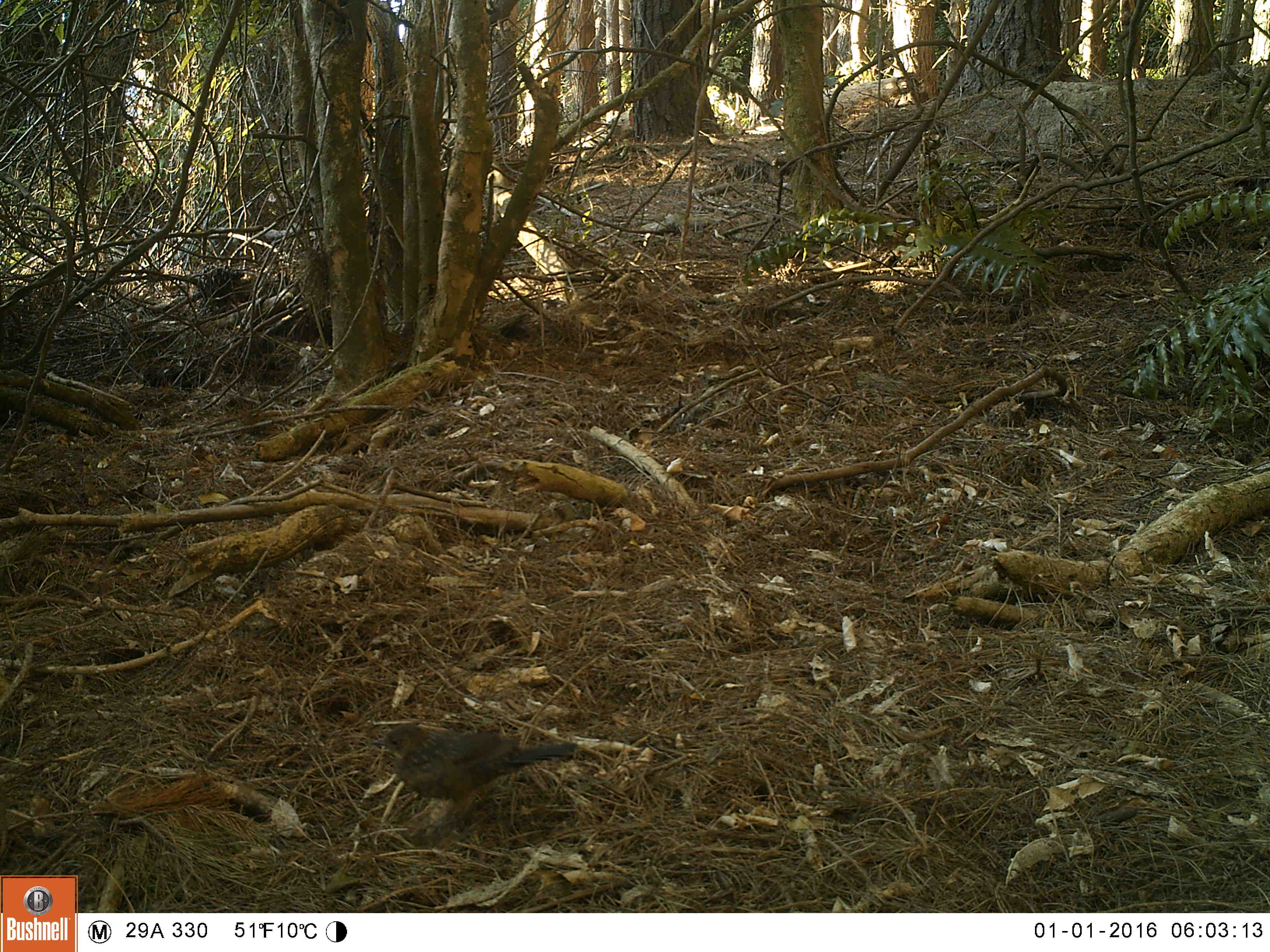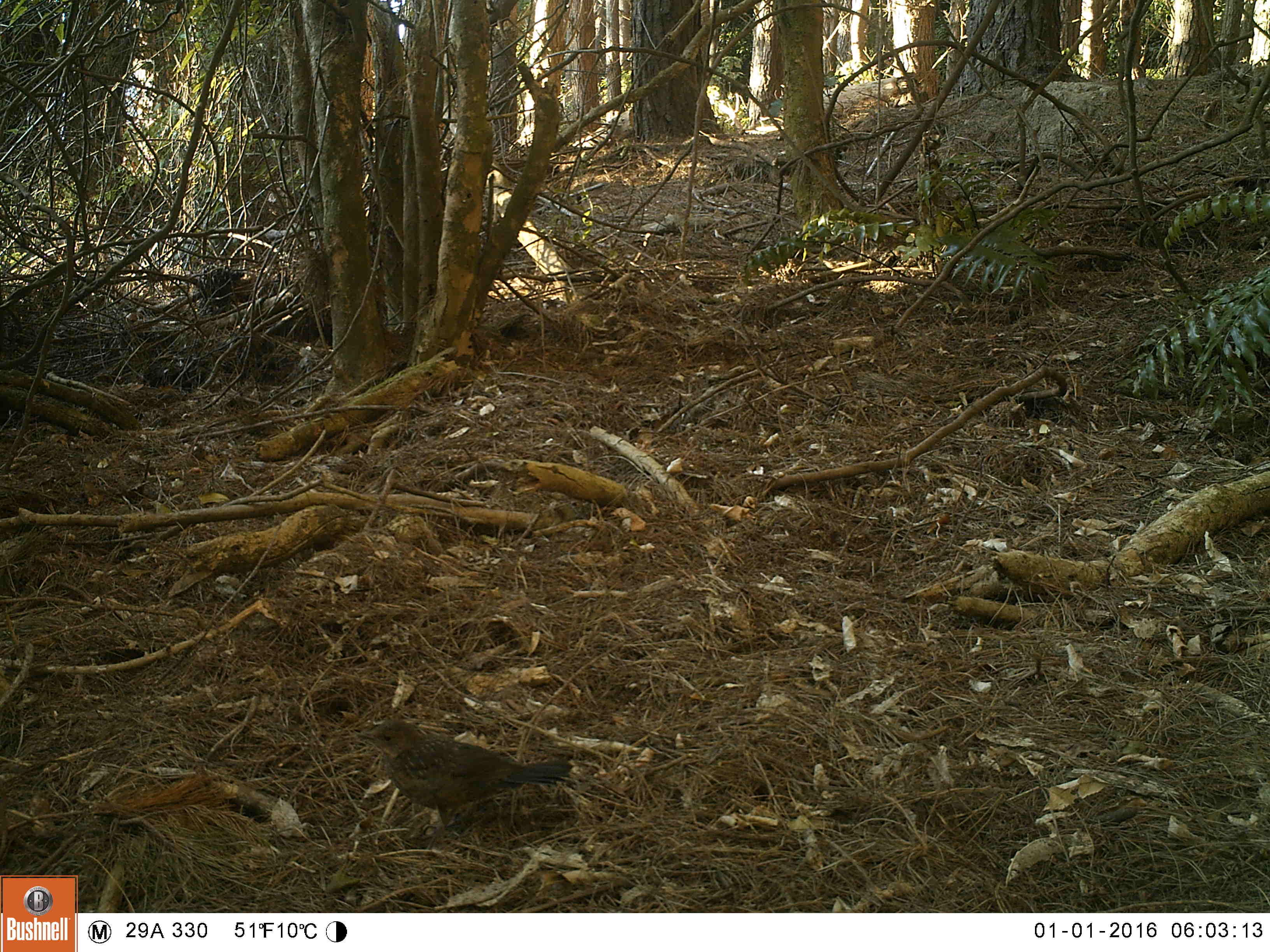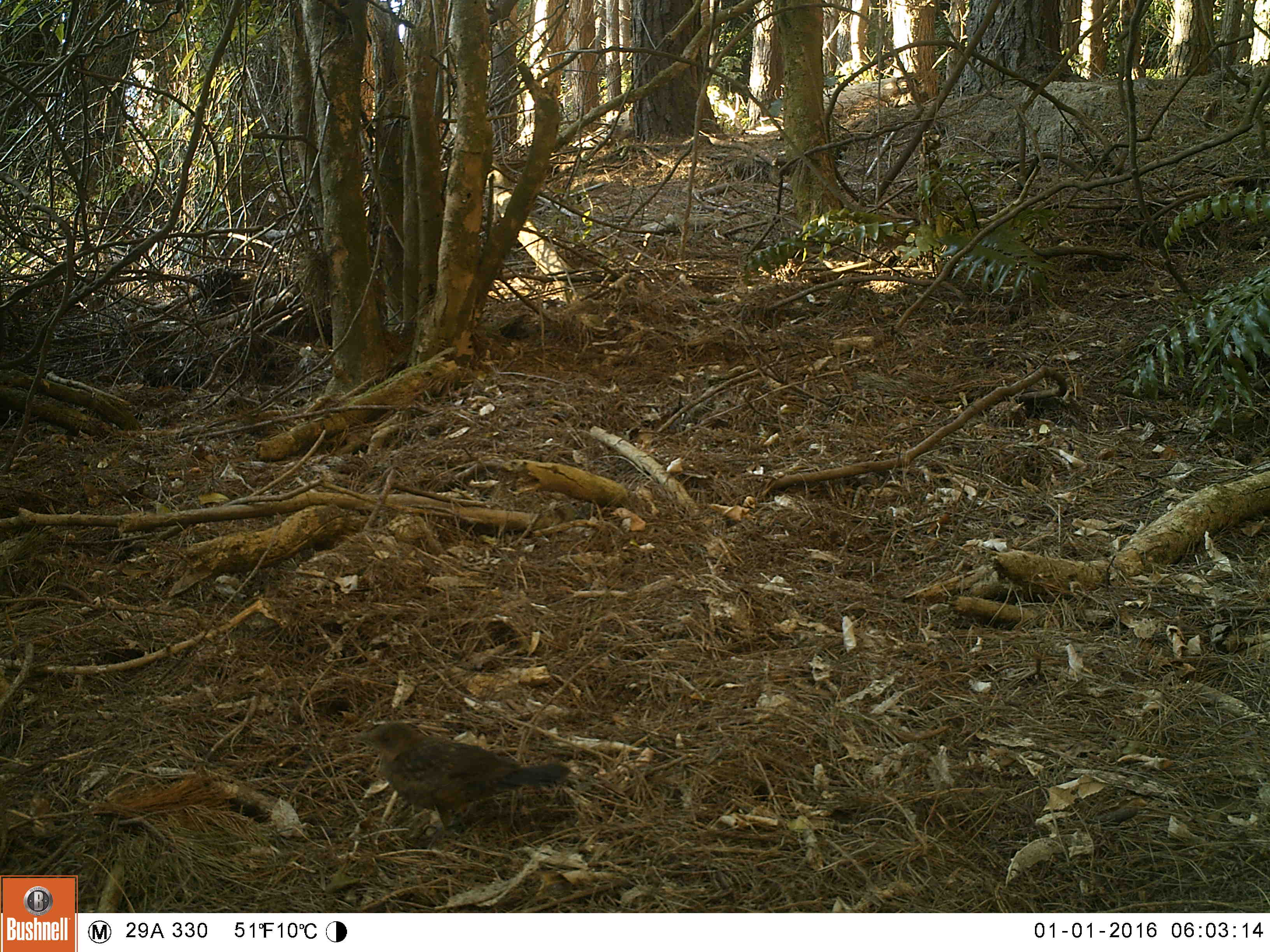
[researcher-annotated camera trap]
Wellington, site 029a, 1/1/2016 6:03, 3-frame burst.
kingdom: Animalia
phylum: Chordata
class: Aves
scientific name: Aves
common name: bird